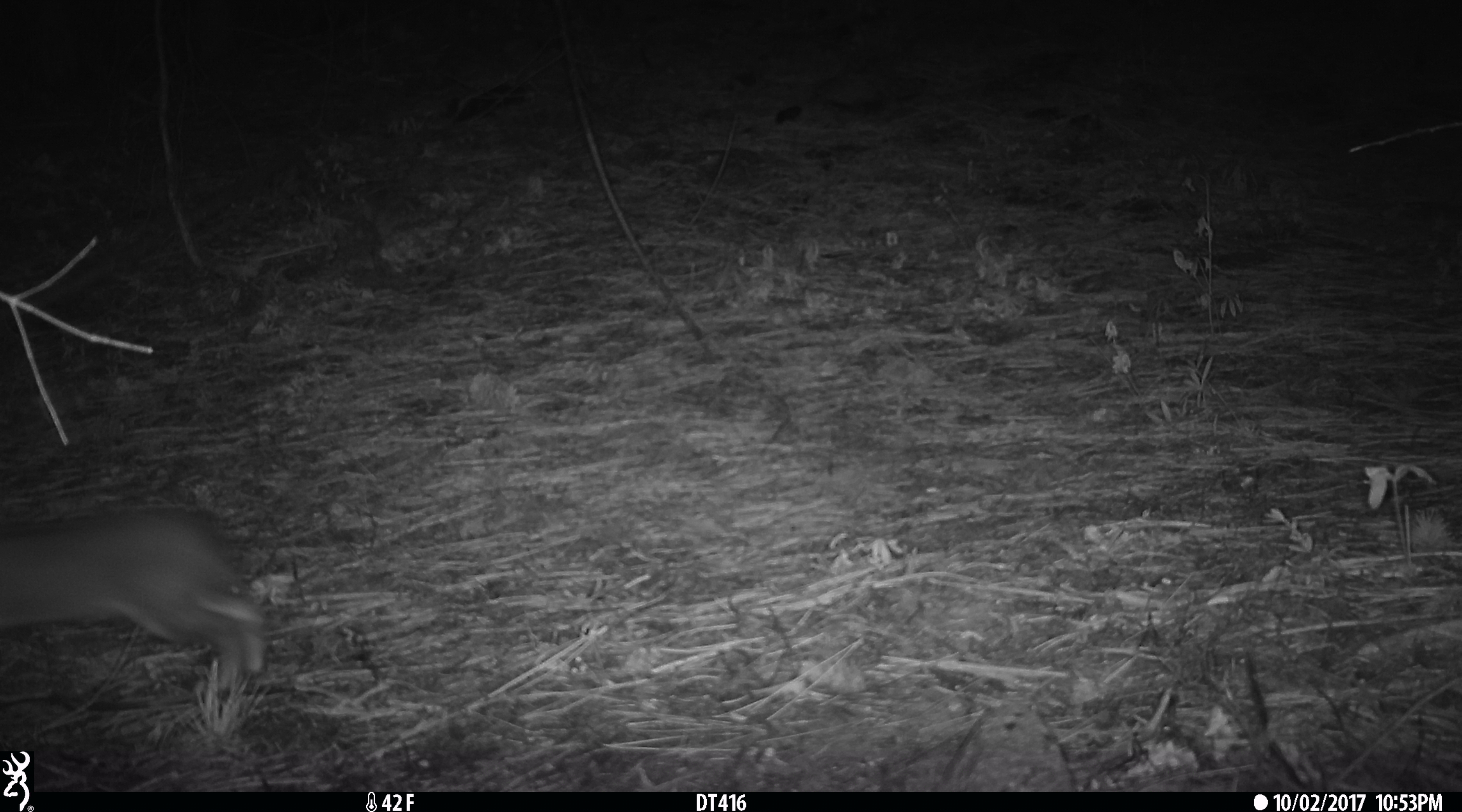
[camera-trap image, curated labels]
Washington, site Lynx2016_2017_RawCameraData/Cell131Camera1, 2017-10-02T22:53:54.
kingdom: Animalia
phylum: Chordata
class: Mammalia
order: Lagomorpha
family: Leporidae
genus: Lepus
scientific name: Lepus americanus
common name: snowshoe hare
Lepus americanus (snowshoe hare). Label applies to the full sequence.